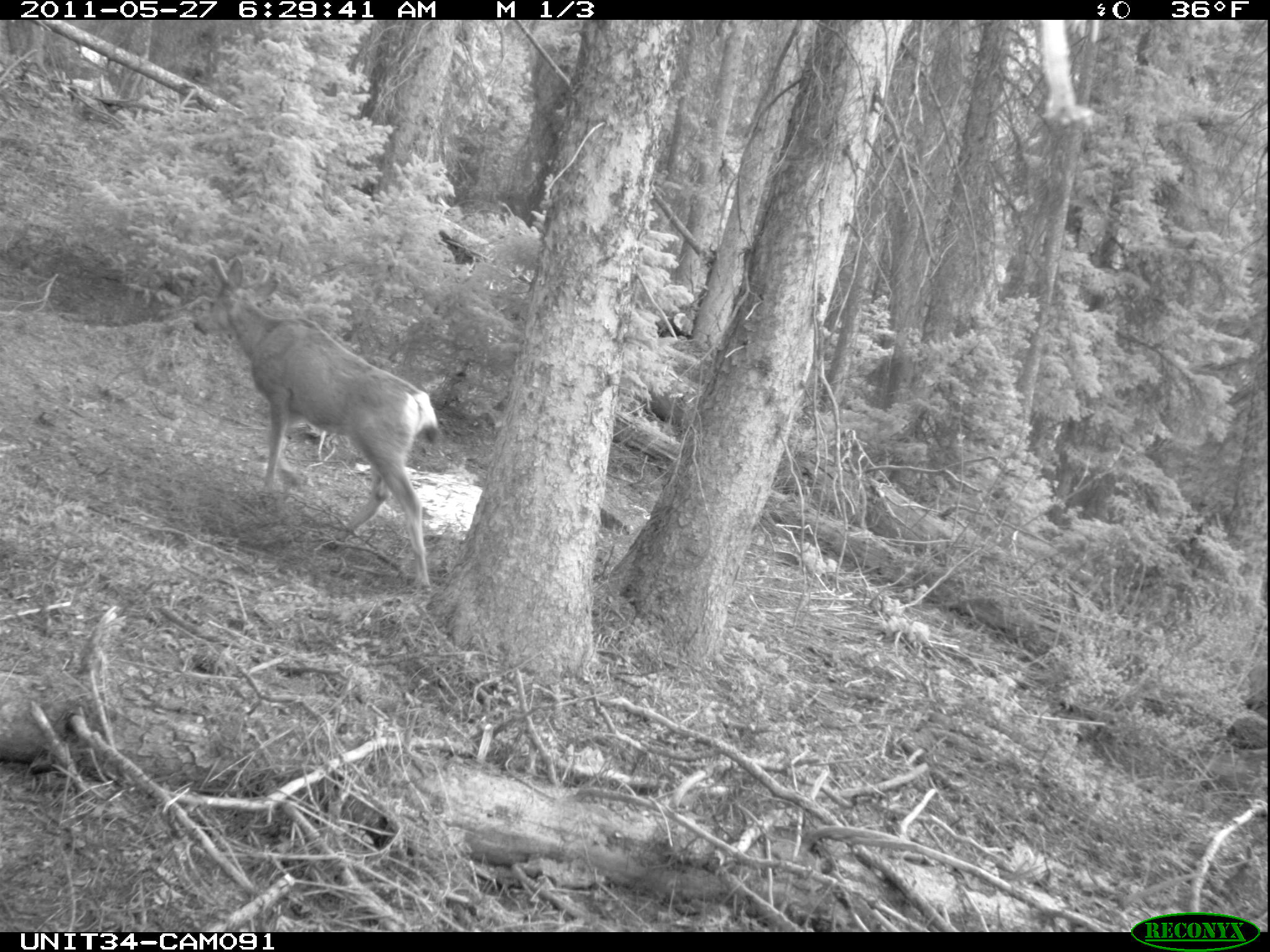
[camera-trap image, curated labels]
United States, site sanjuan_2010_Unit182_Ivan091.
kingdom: Animalia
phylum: Chordata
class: Mammalia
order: Artiodactyla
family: Cervidae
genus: Odocoileus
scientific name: Odocoileus hemionus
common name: mule deer